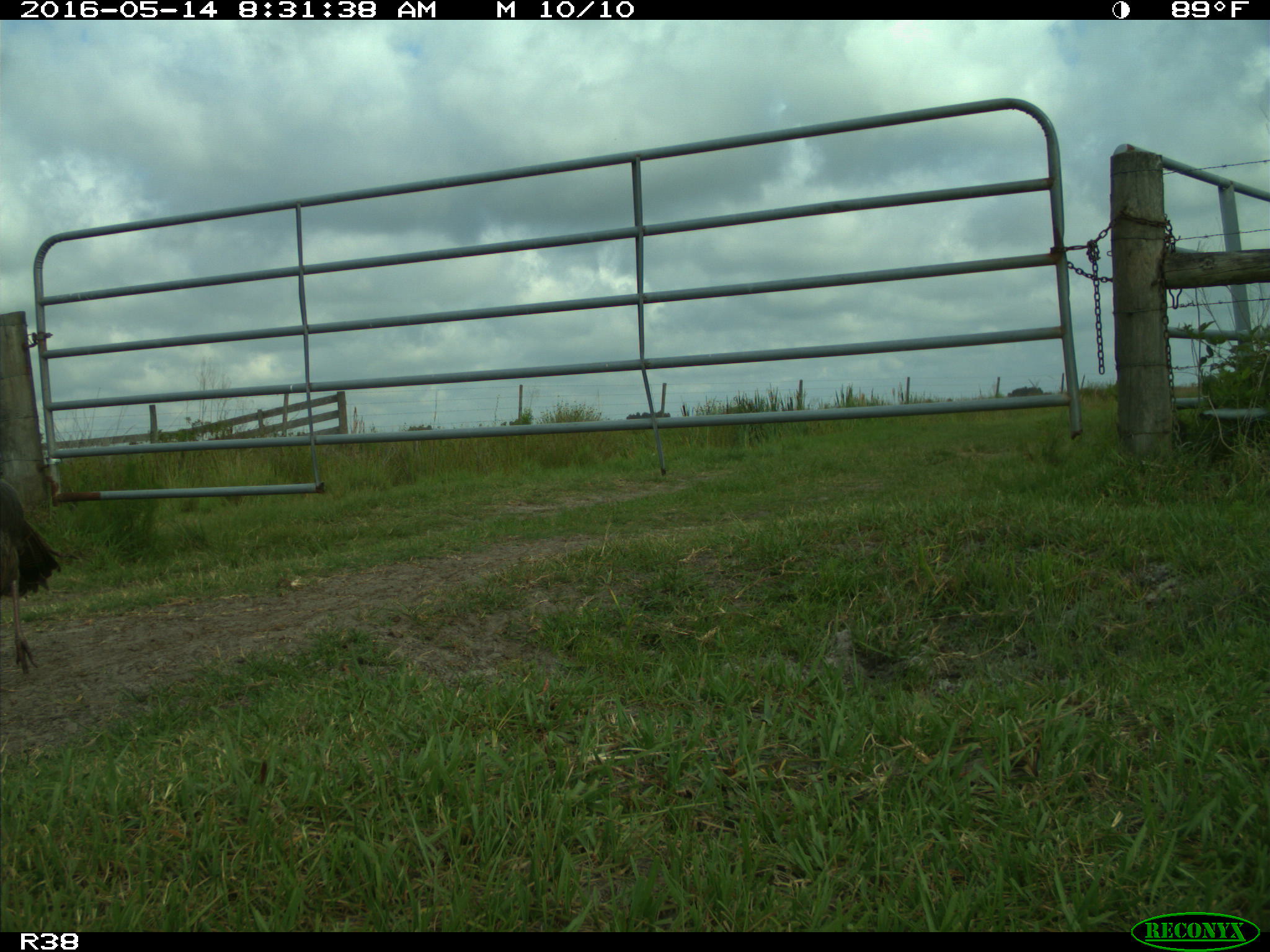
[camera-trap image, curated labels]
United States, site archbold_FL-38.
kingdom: Animalia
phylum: Chordata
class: Aves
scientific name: Aves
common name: birds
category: unidentified bird